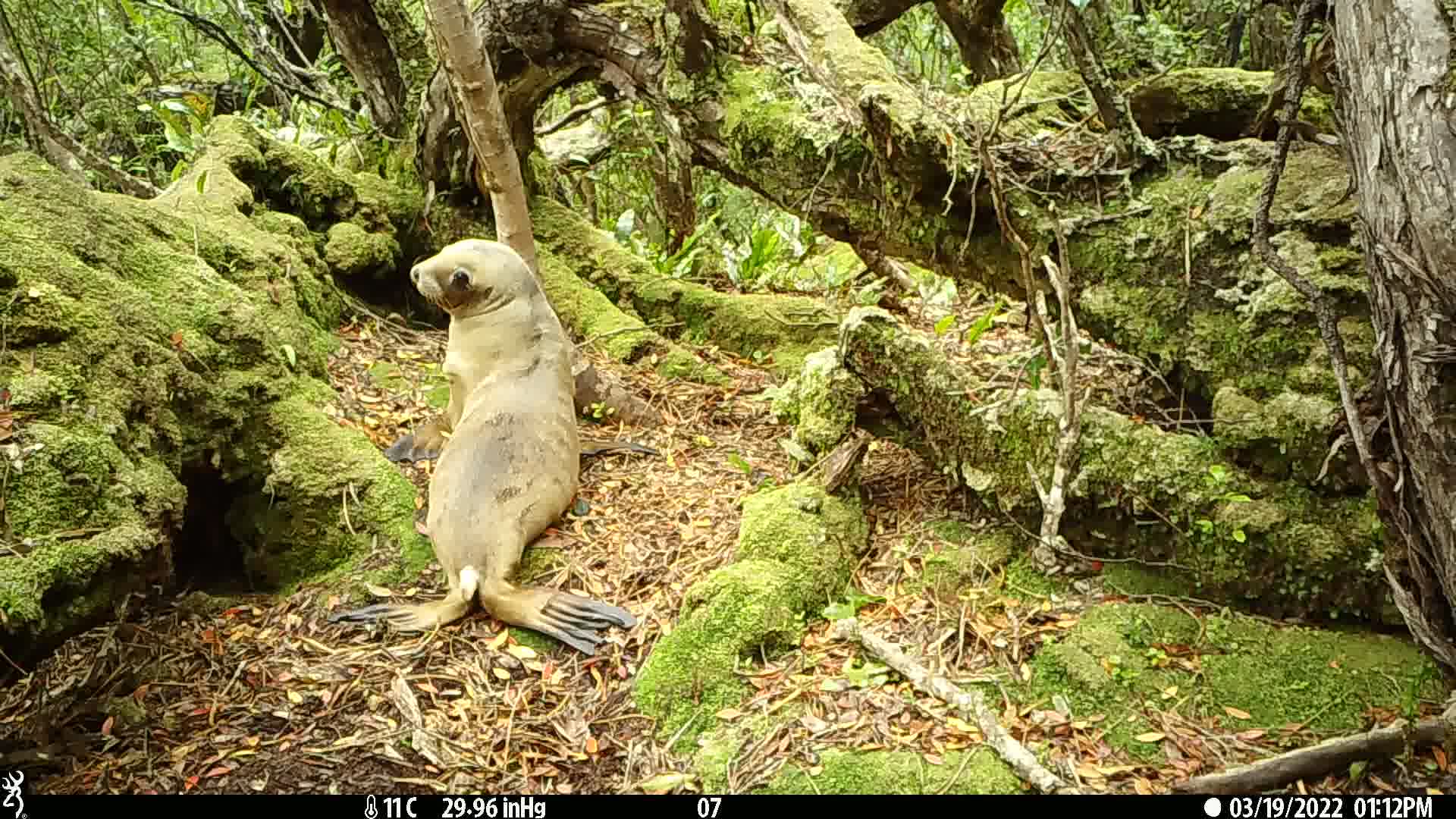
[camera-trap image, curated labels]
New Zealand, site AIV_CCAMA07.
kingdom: Animalia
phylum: Chordata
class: Mammalia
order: Carnivora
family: Otariidae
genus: Phocarctos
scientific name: Phocarctos hookeri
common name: new zealand sea lion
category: sealion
Sealion (new zealand sea lion) (Phocarctos hookeri).